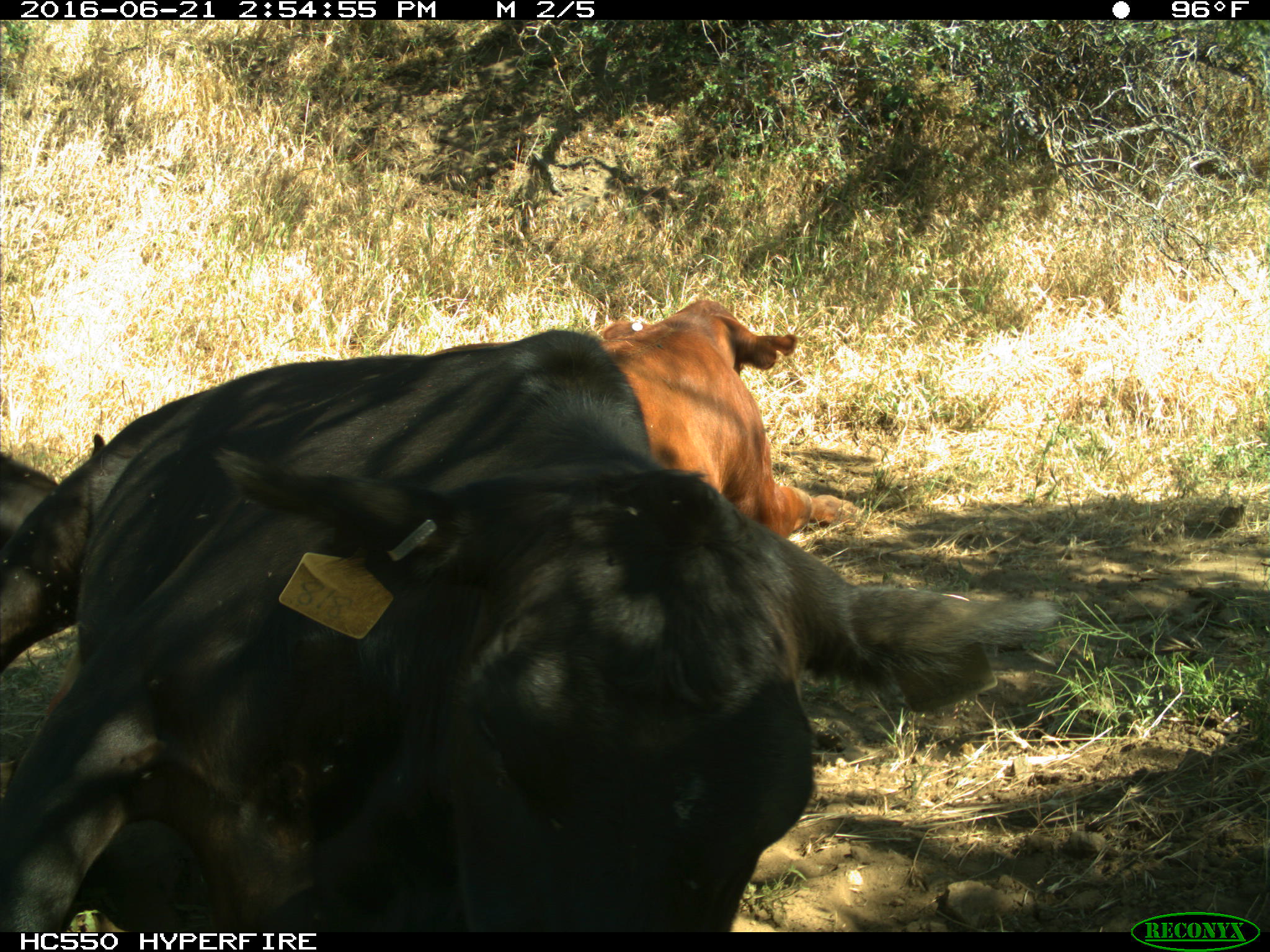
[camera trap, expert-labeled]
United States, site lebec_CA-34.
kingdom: Animalia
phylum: Chordata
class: Mammalia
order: Artiodactyla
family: Bovidae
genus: Bos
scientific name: Bos taurus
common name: domestic cow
Bos taurus (domestic cow).